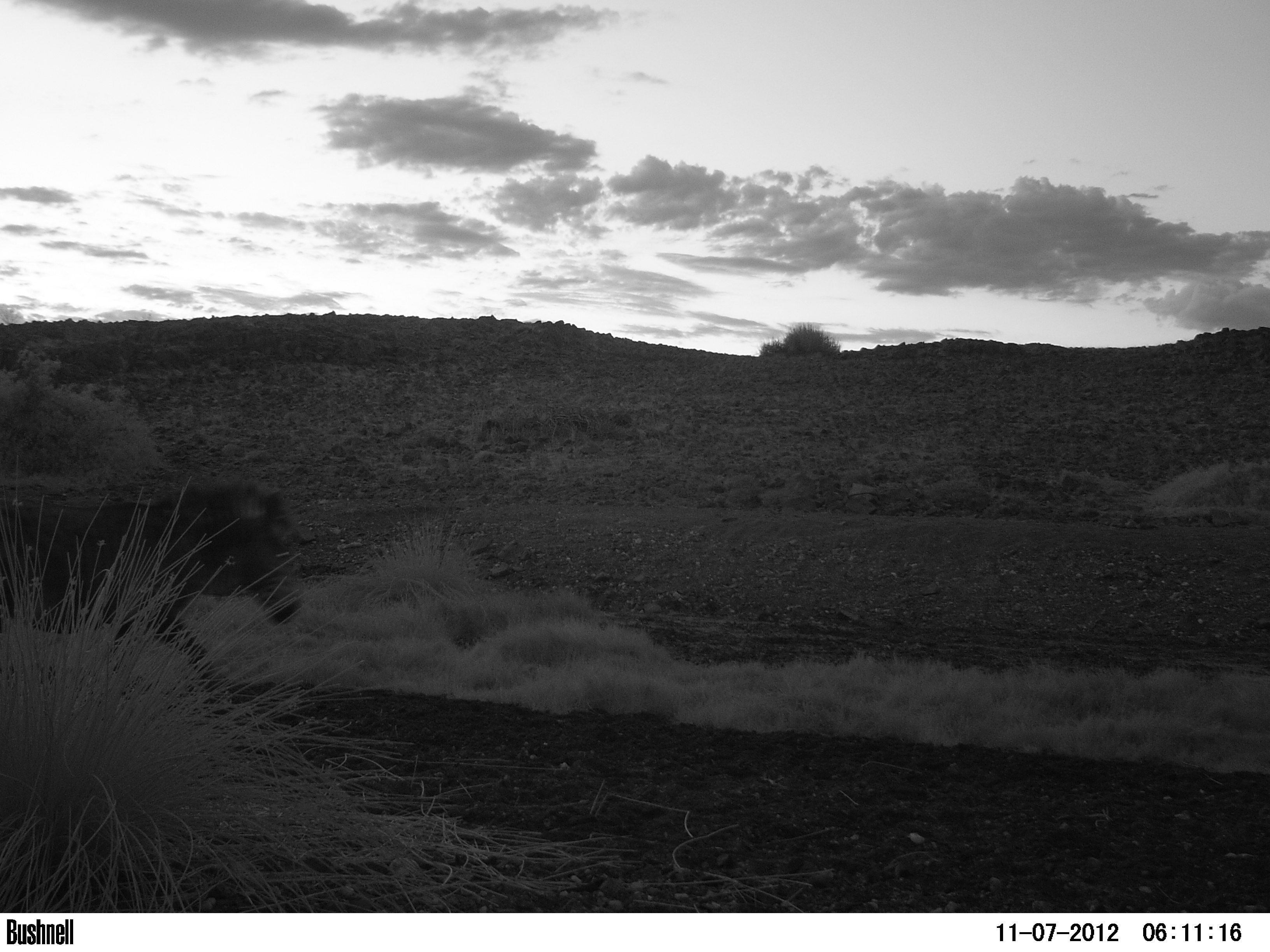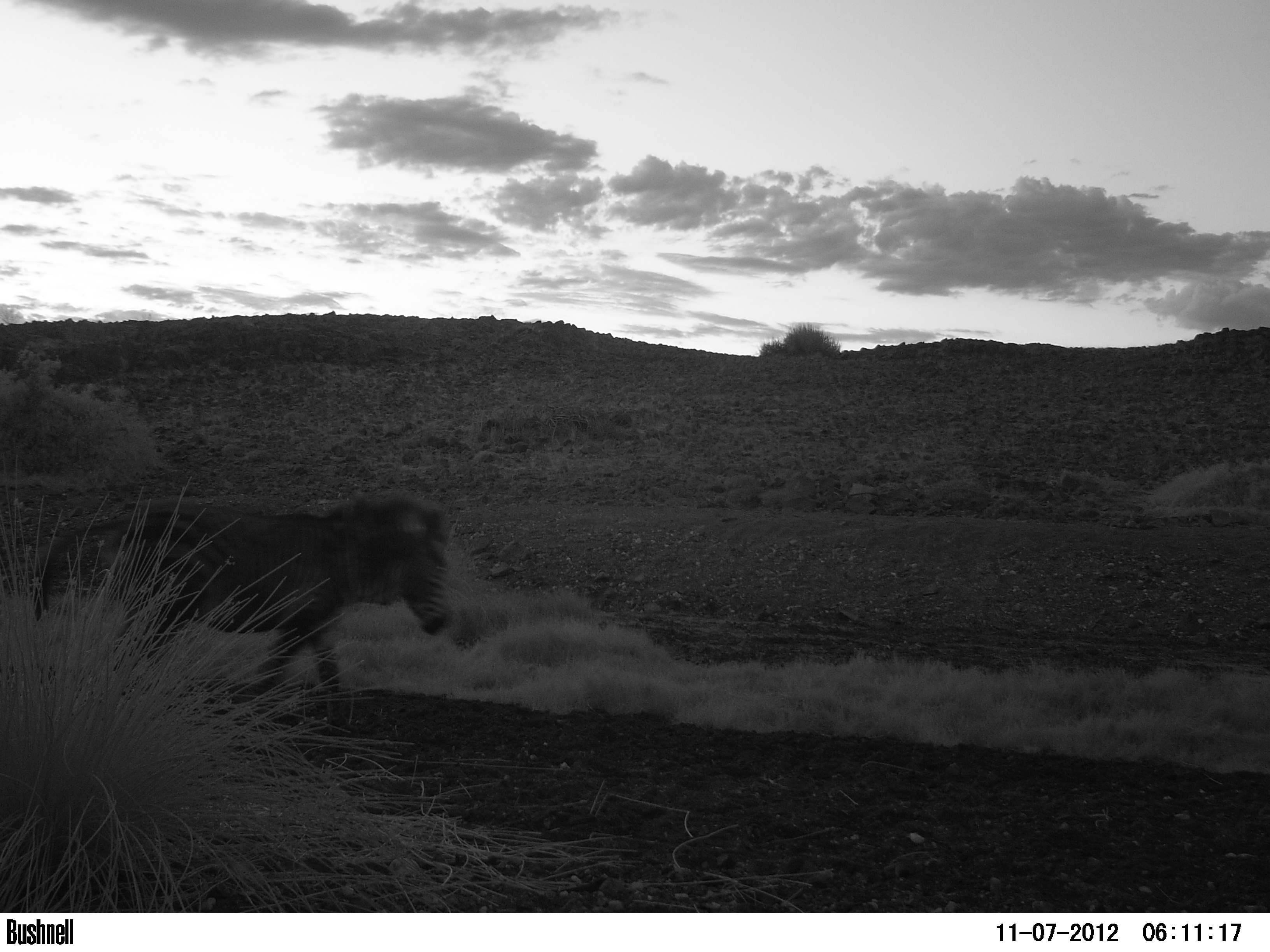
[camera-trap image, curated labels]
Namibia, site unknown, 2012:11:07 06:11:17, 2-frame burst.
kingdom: Animalia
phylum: Chordata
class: Mammalia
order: Perissodactyla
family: Equidae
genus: Equus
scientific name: Equus zebra hartmannae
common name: hartmann's mountain zebra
Equus zebra hartmannae (hartmann's mountain zebra).